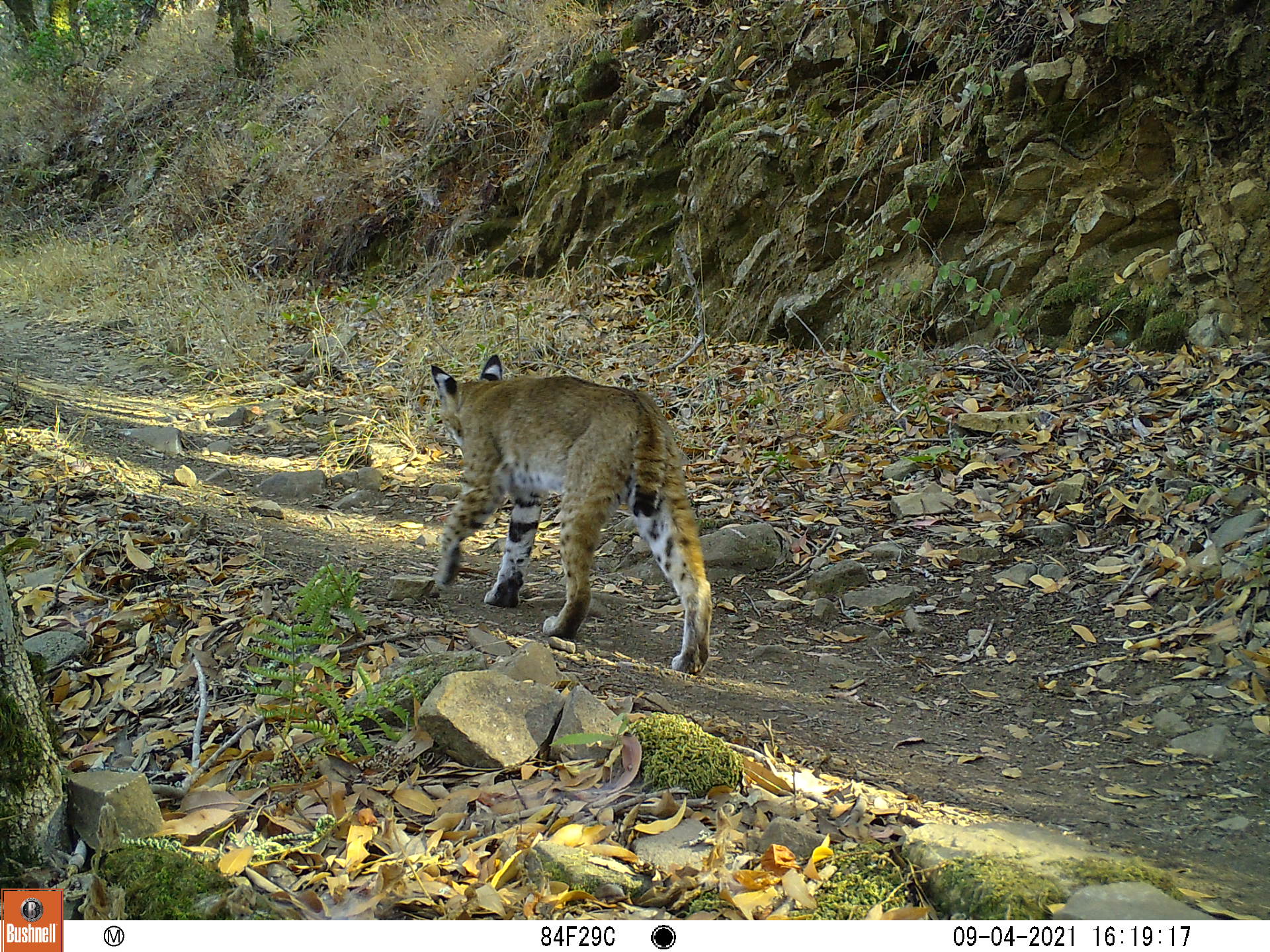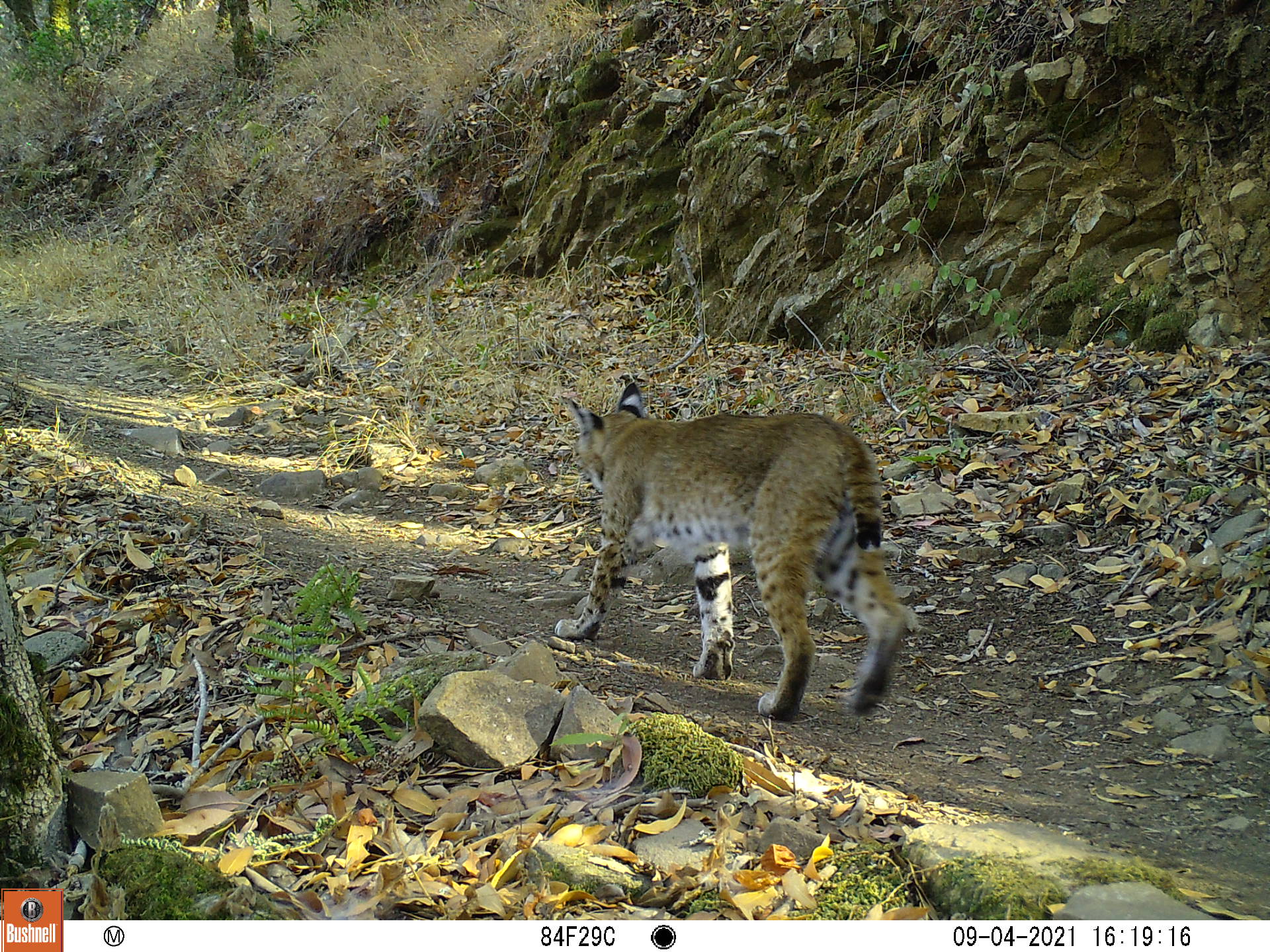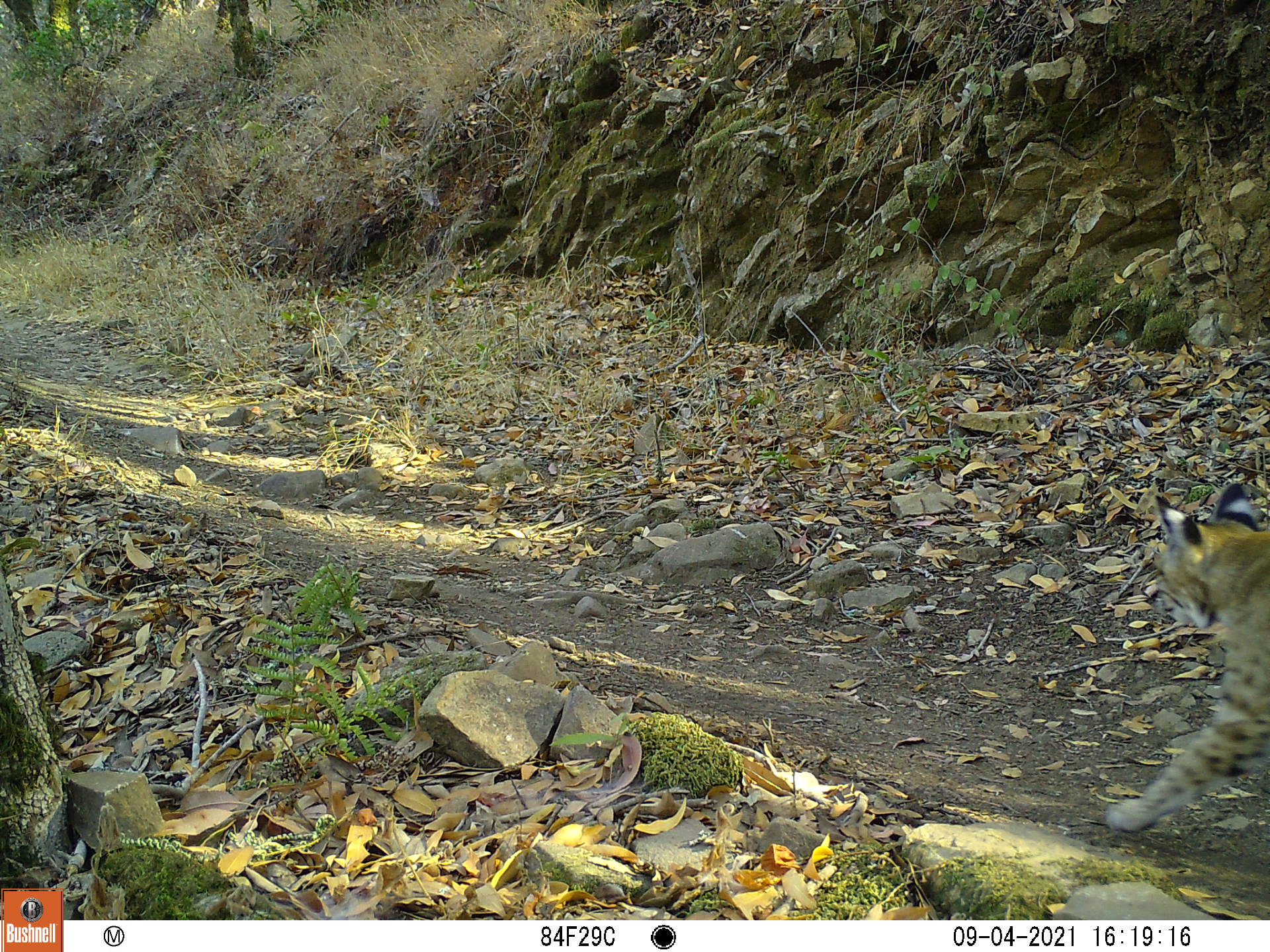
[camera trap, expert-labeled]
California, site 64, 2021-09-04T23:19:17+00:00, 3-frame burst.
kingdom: Animalia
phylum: Chordata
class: Mammalia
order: Carnivora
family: Felidae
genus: Lynx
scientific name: Lynx rufus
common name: bobcat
Bobcat (Lynx rufus).